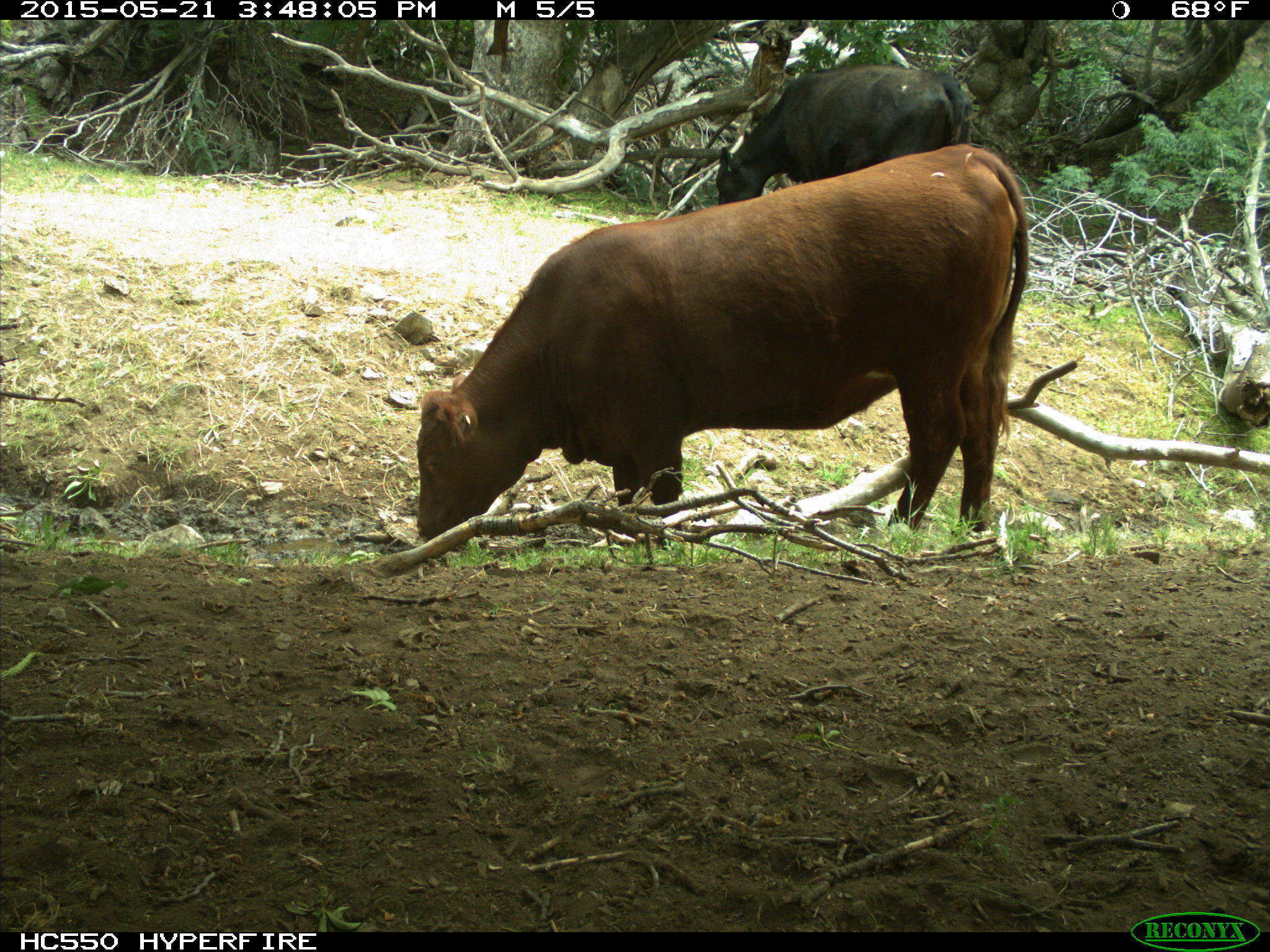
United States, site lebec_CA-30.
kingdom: Animalia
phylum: Chordata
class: Mammalia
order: Artiodactyla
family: Bovidae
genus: Bos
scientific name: Bos taurus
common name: domestic cow